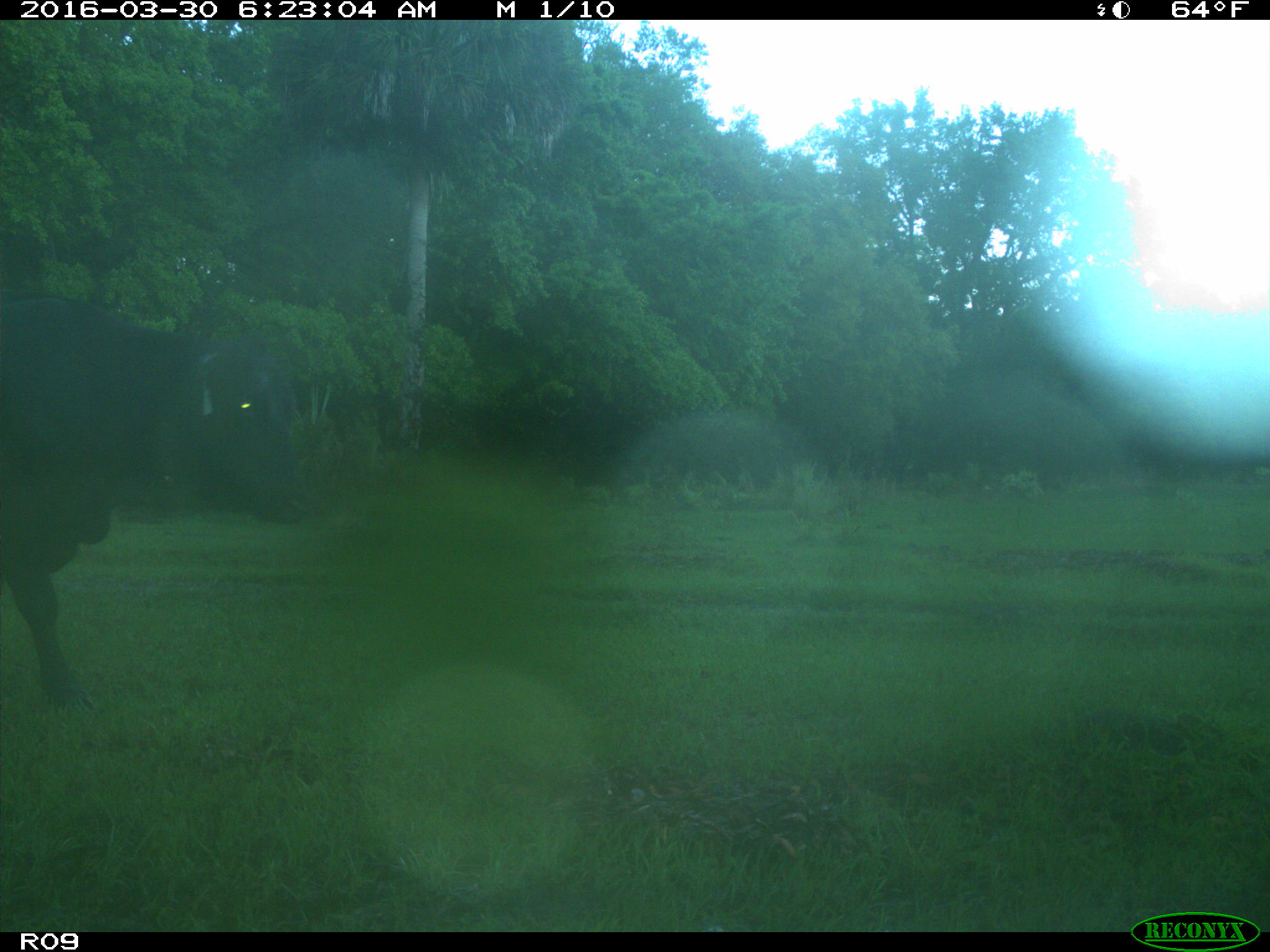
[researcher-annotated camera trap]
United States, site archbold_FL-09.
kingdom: Animalia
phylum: Chordata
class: Mammalia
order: Artiodactyla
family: Bovidae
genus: Bos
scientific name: Bos taurus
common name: domestic cow